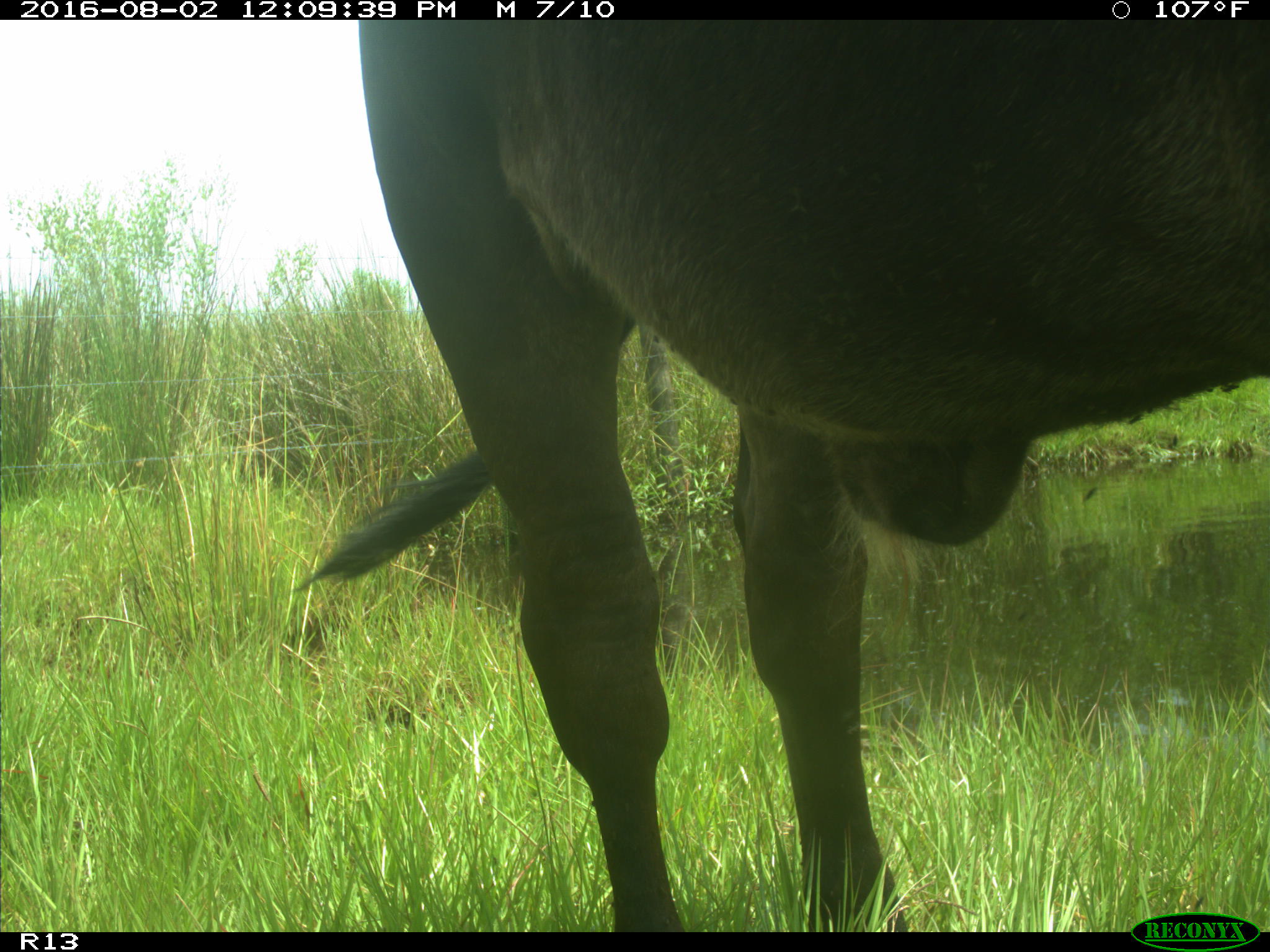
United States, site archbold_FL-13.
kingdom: Animalia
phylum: Chordata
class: Mammalia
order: Artiodactyla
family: Bovidae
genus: Bos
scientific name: Bos taurus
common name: domestic cow